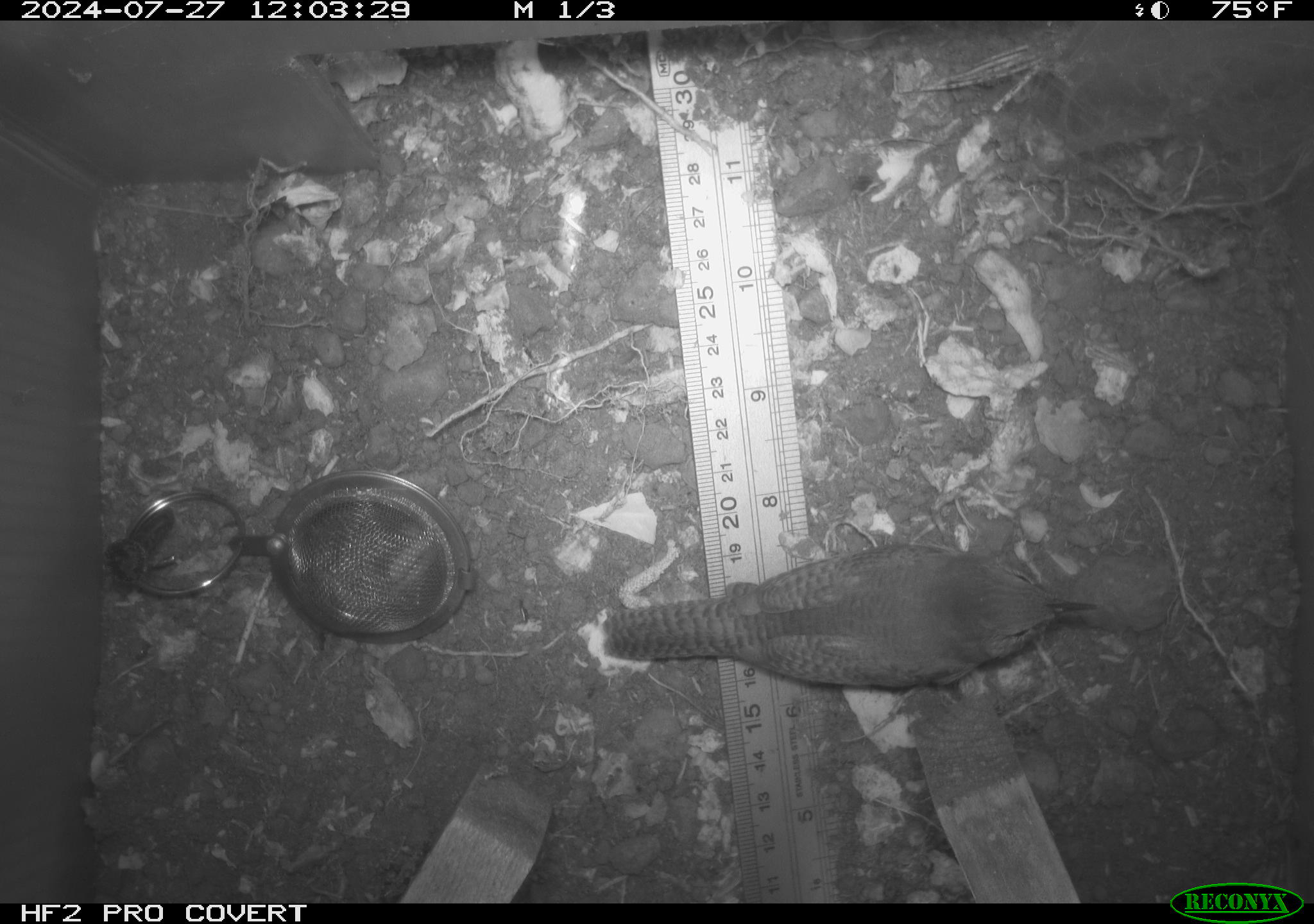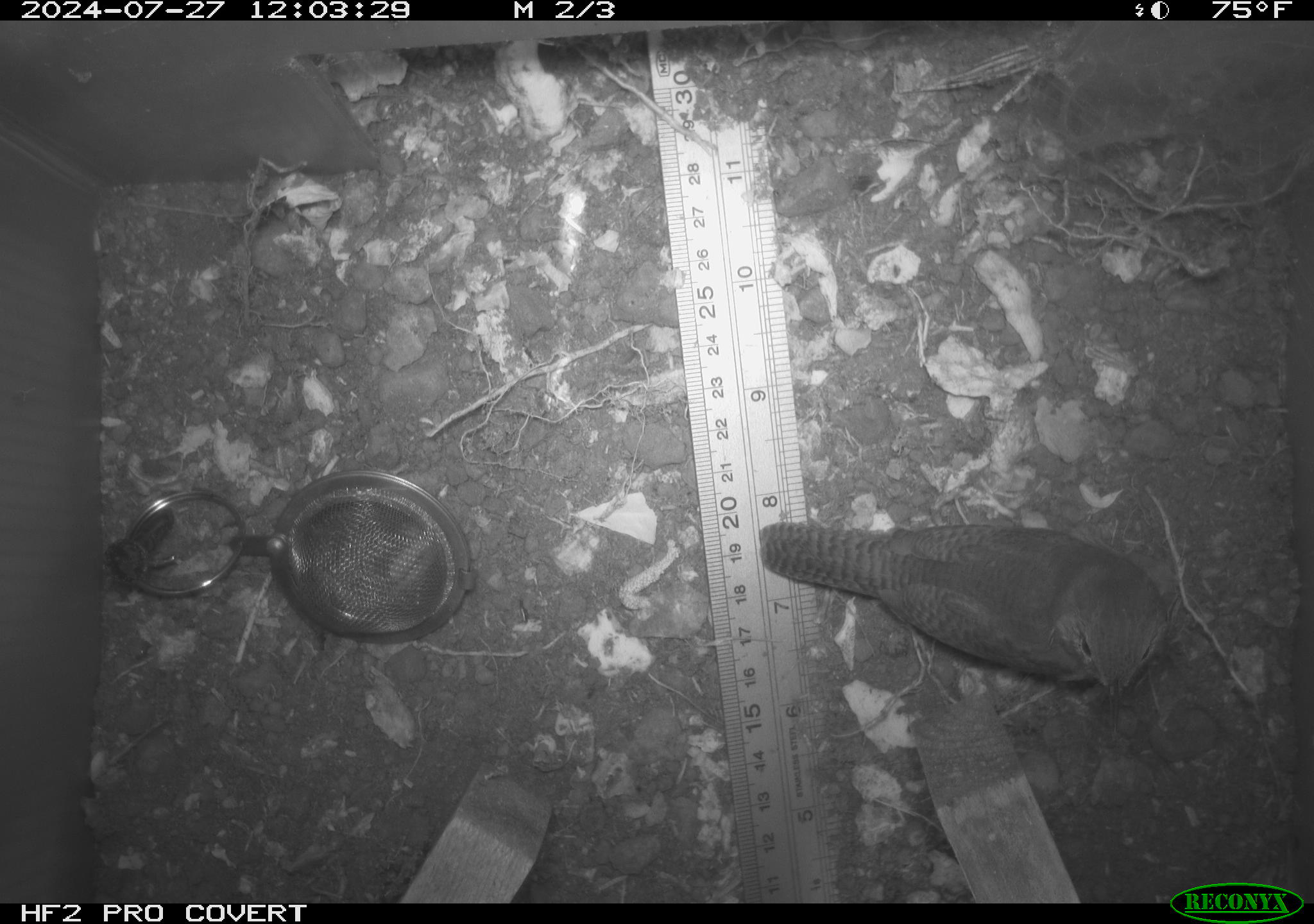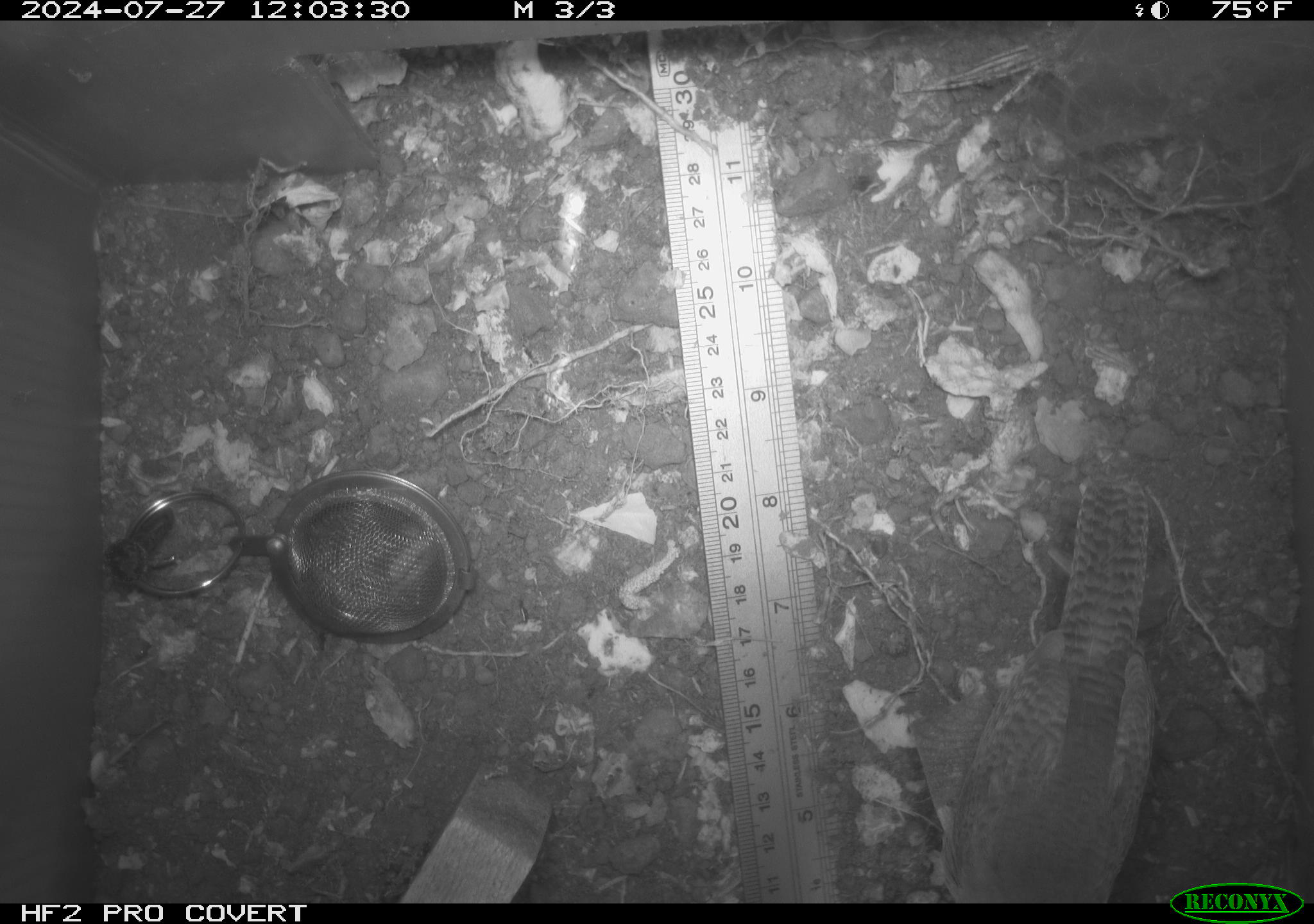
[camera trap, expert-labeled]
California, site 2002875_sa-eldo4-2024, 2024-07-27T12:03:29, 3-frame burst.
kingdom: Animalia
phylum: Chordata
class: Aves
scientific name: Aves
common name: bird